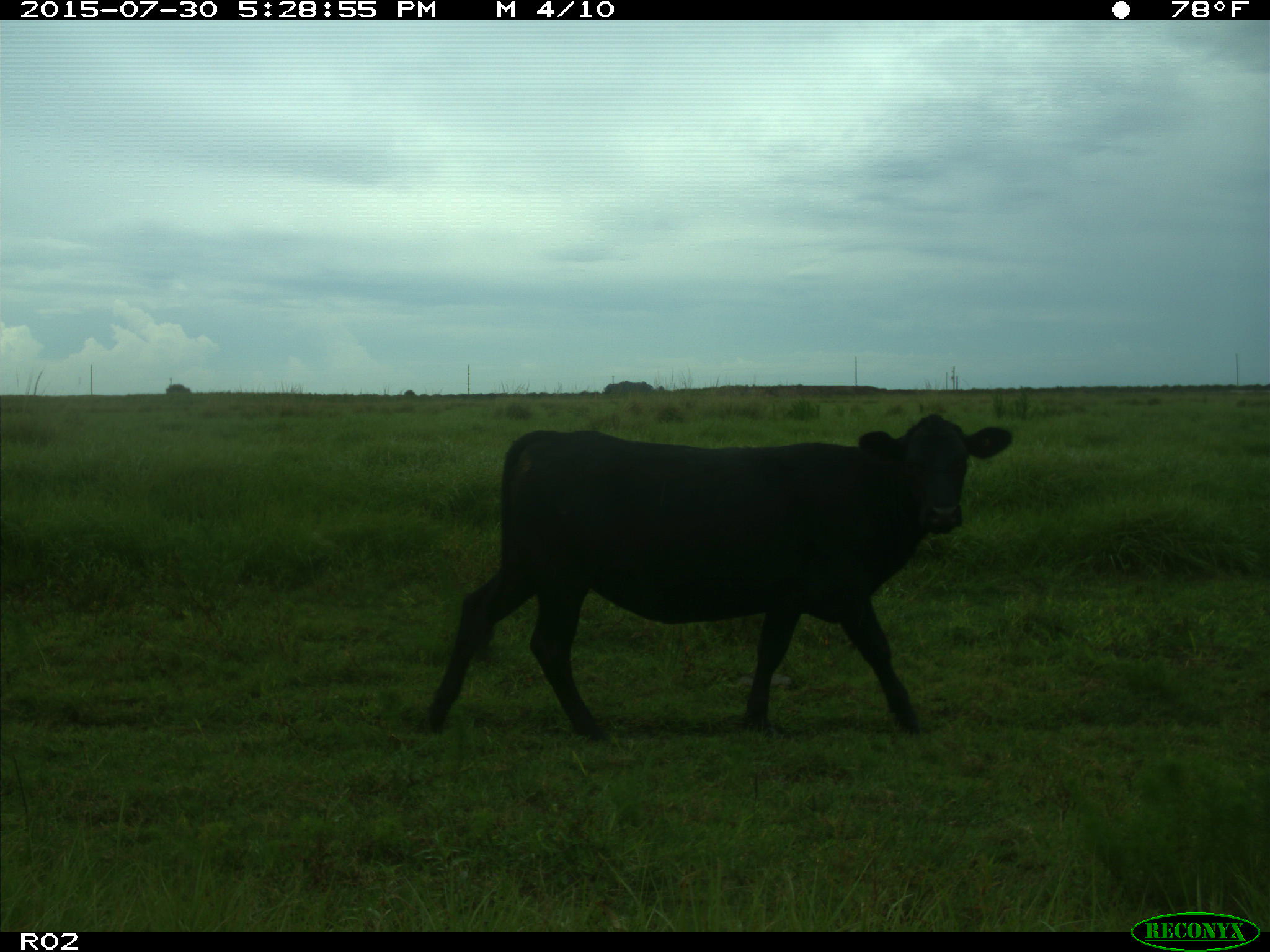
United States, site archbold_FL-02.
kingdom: Animalia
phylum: Chordata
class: Mammalia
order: Artiodactyla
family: Bovidae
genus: Bos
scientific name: Bos taurus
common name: domestic cow